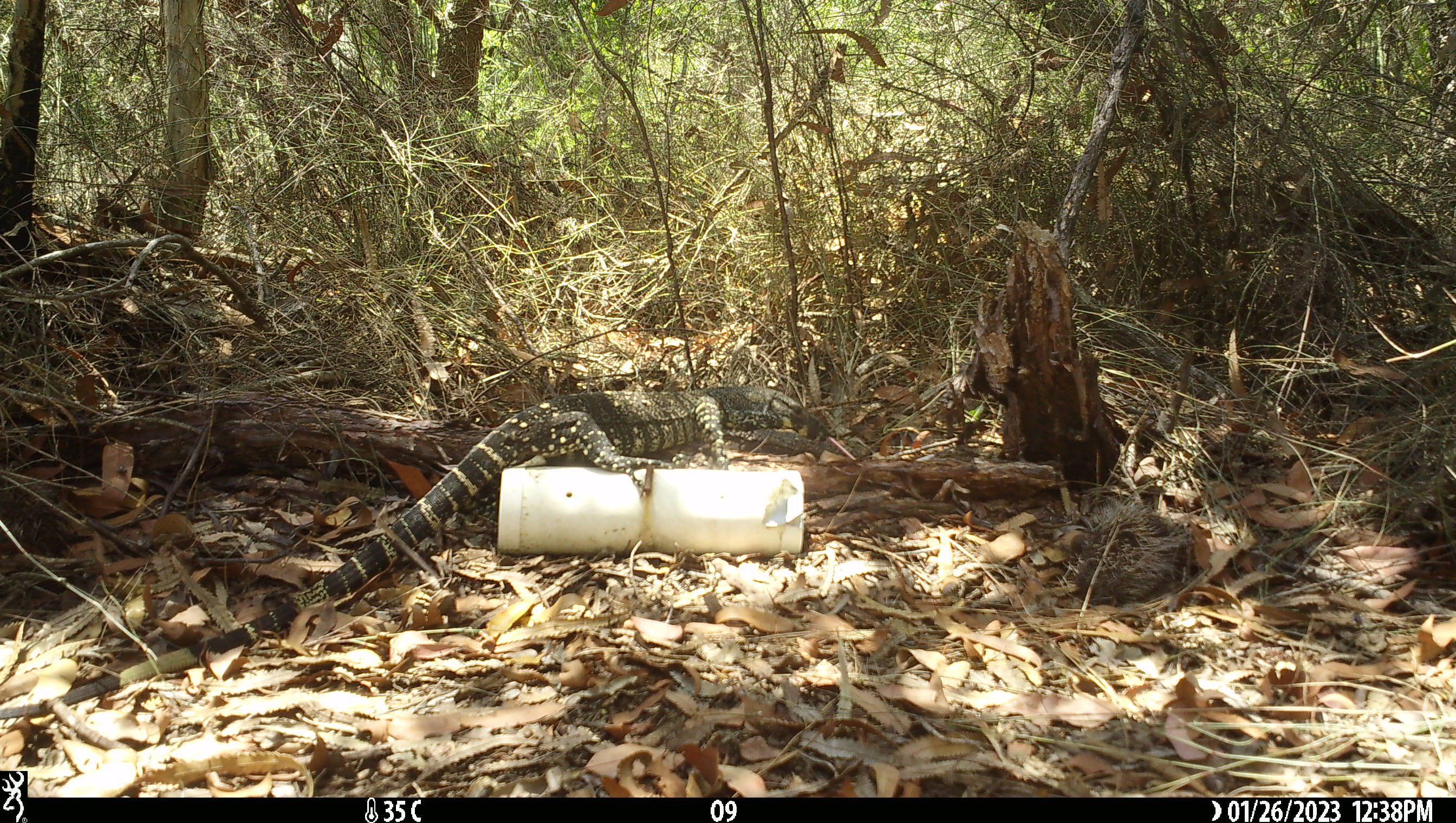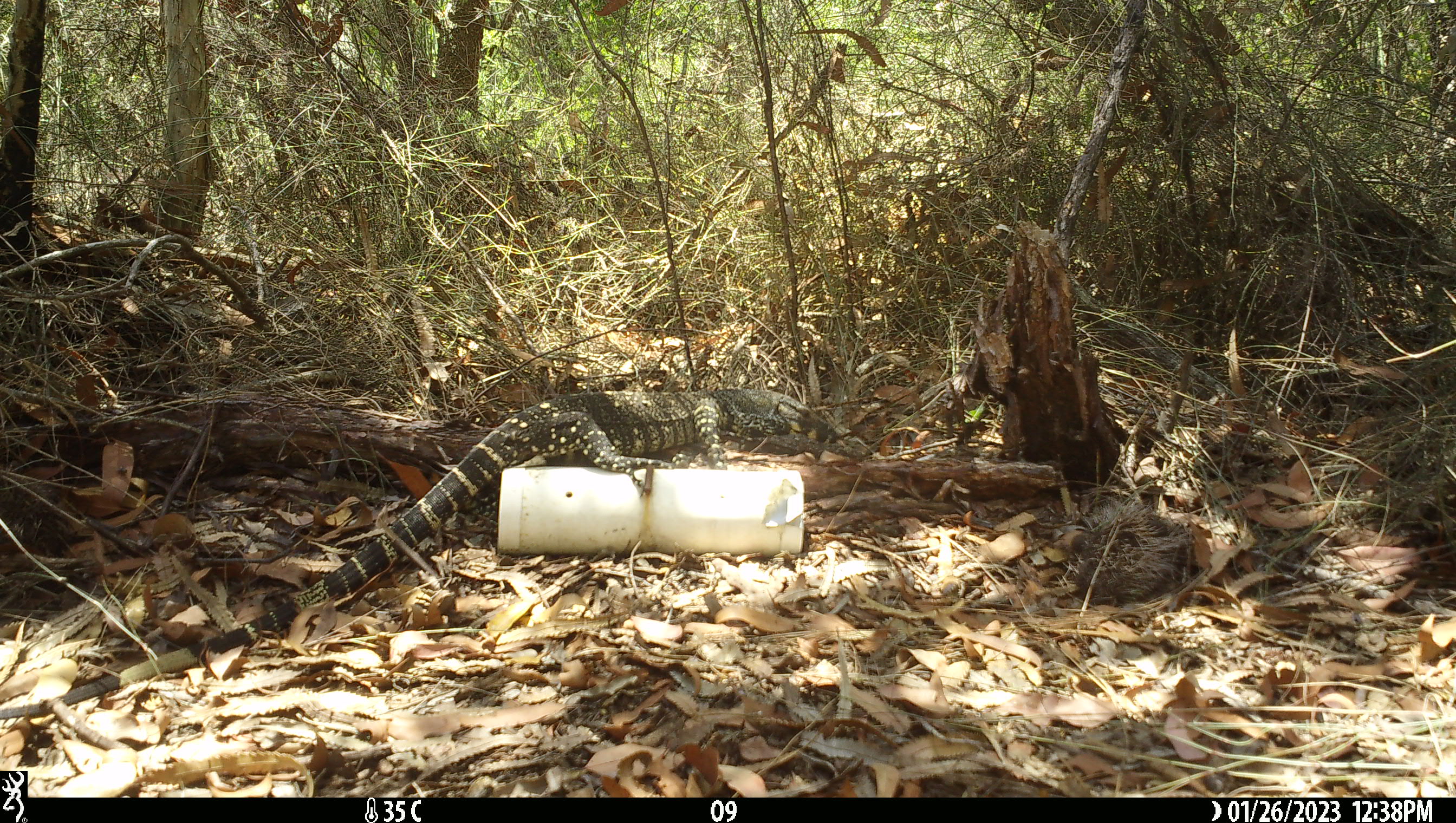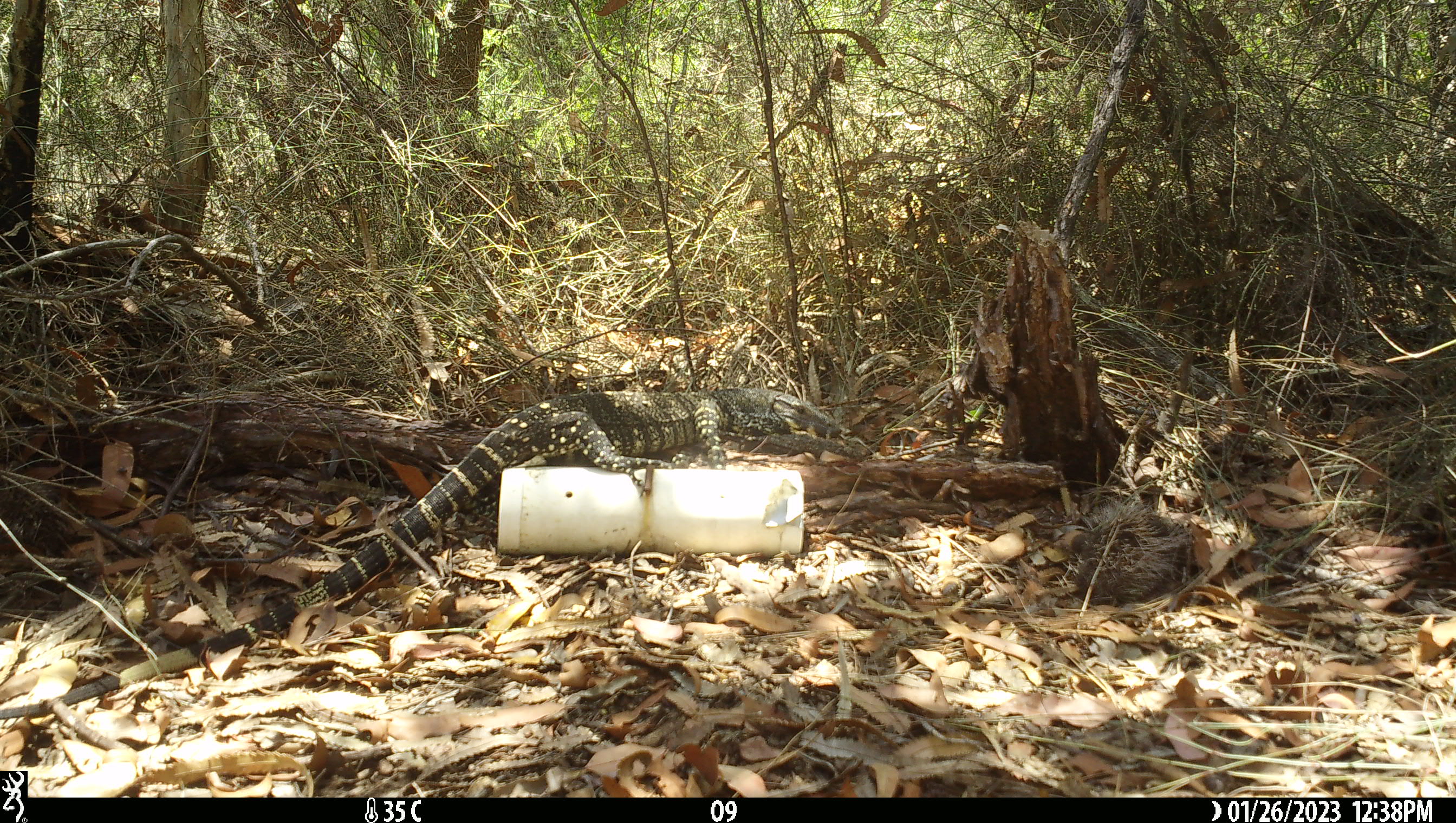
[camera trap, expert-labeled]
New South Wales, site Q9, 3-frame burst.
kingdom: Animalia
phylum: Chordata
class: Reptilia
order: Squamata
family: Varanidae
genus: Varanus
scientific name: Varanus varius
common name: lace monitor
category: goanna